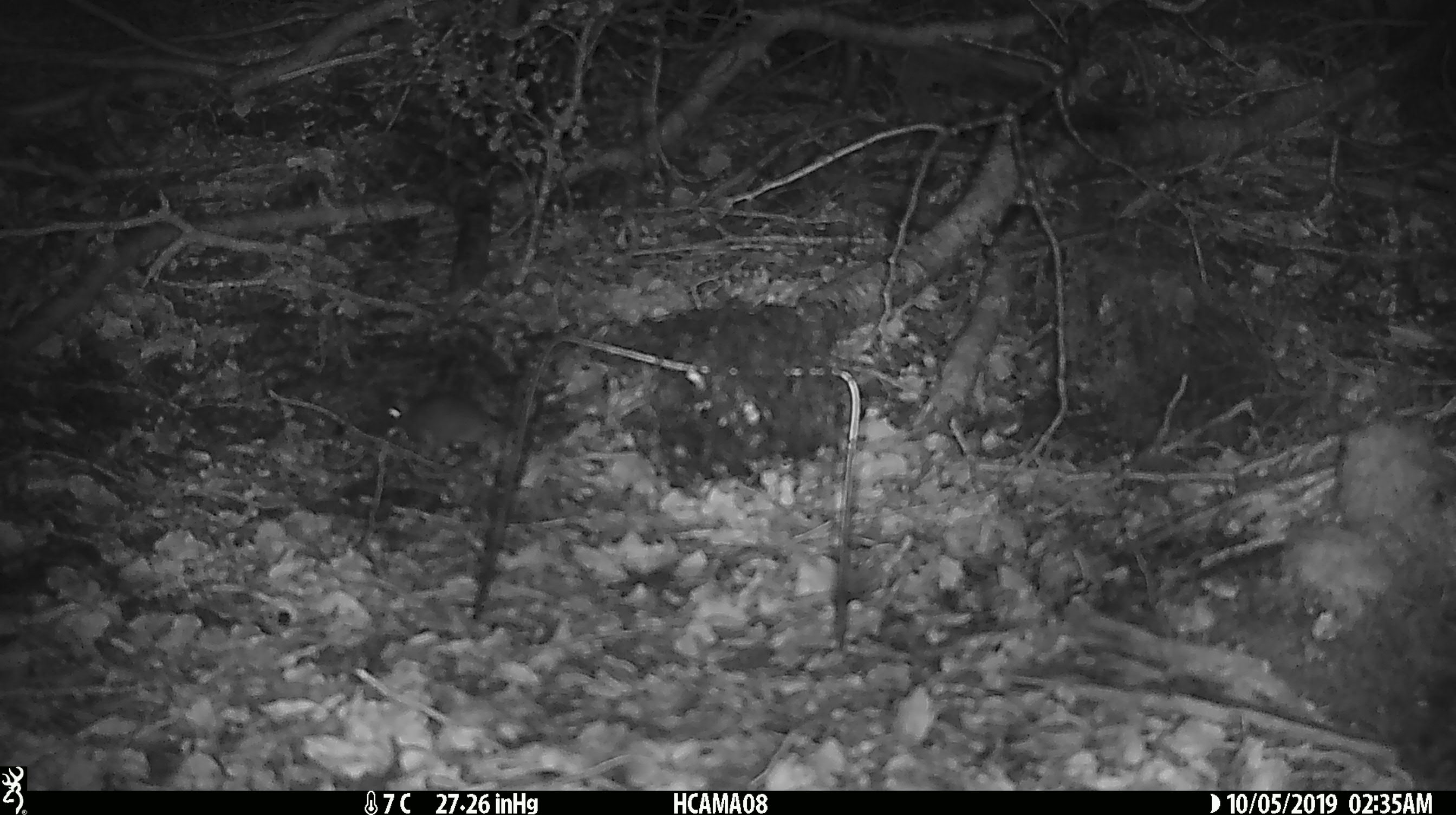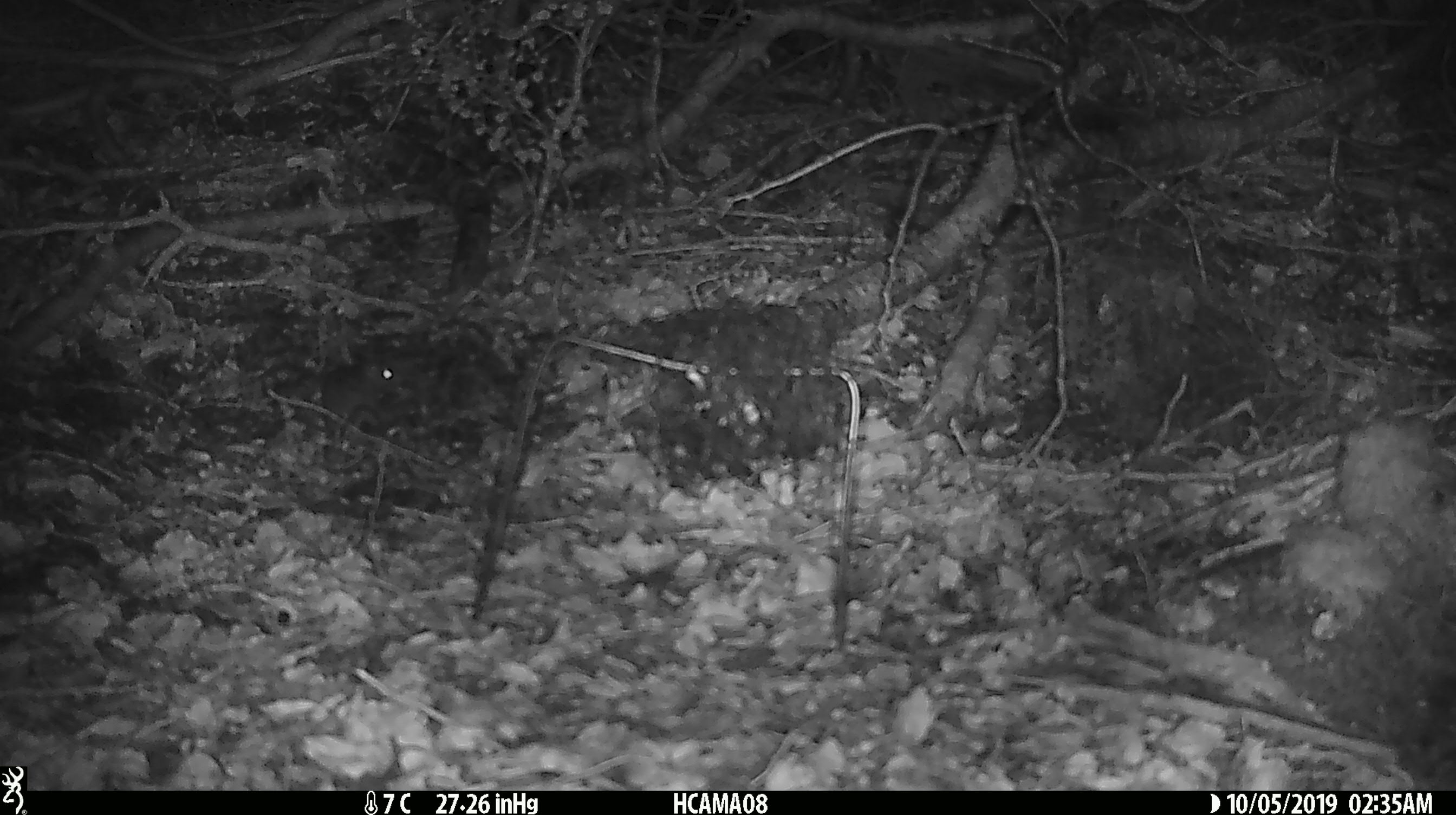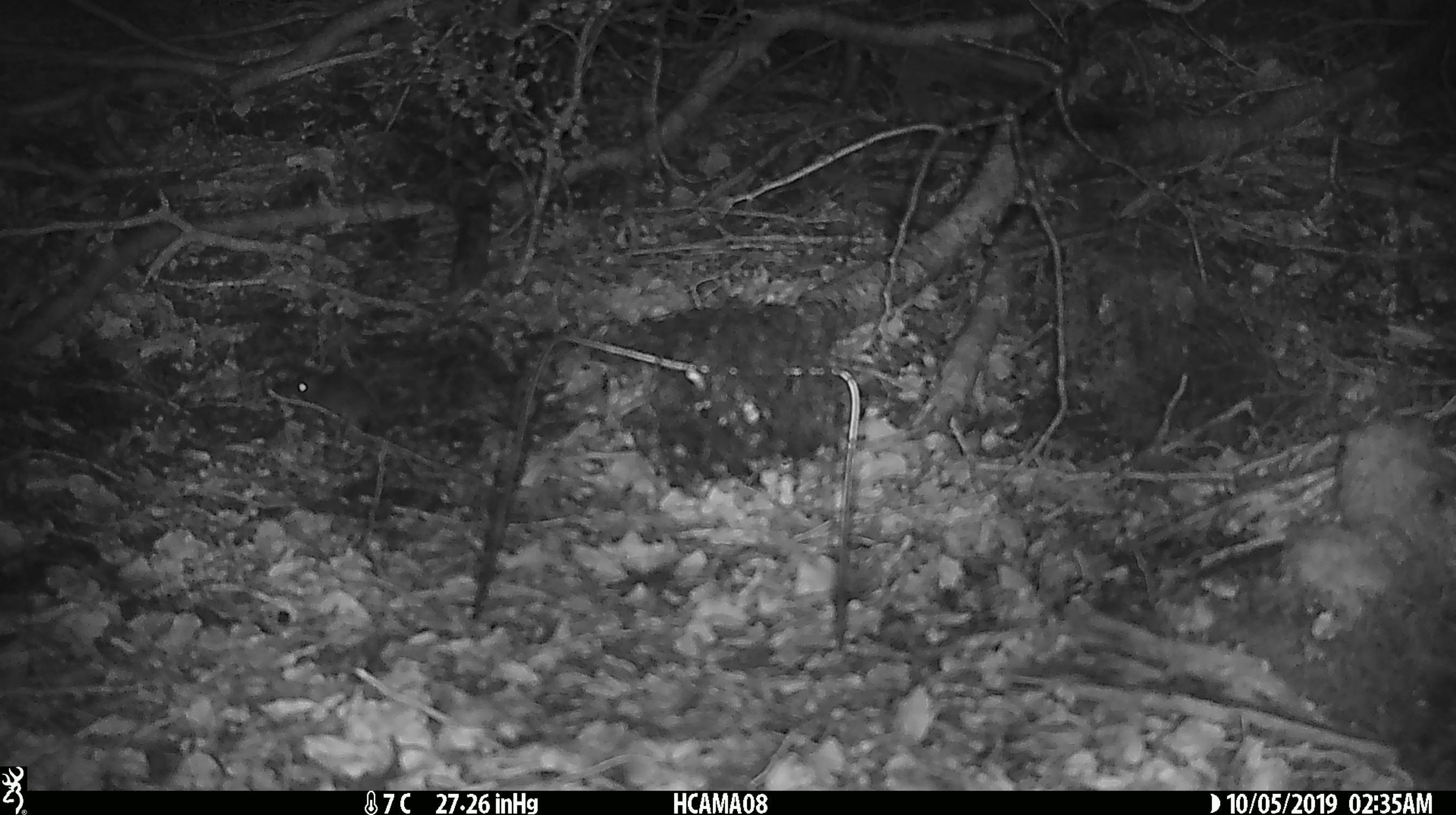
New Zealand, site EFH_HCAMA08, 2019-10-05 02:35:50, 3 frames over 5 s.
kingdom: Animalia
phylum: Chordata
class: Mammalia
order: Rodentia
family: Muridae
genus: Mus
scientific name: Mus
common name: mouse